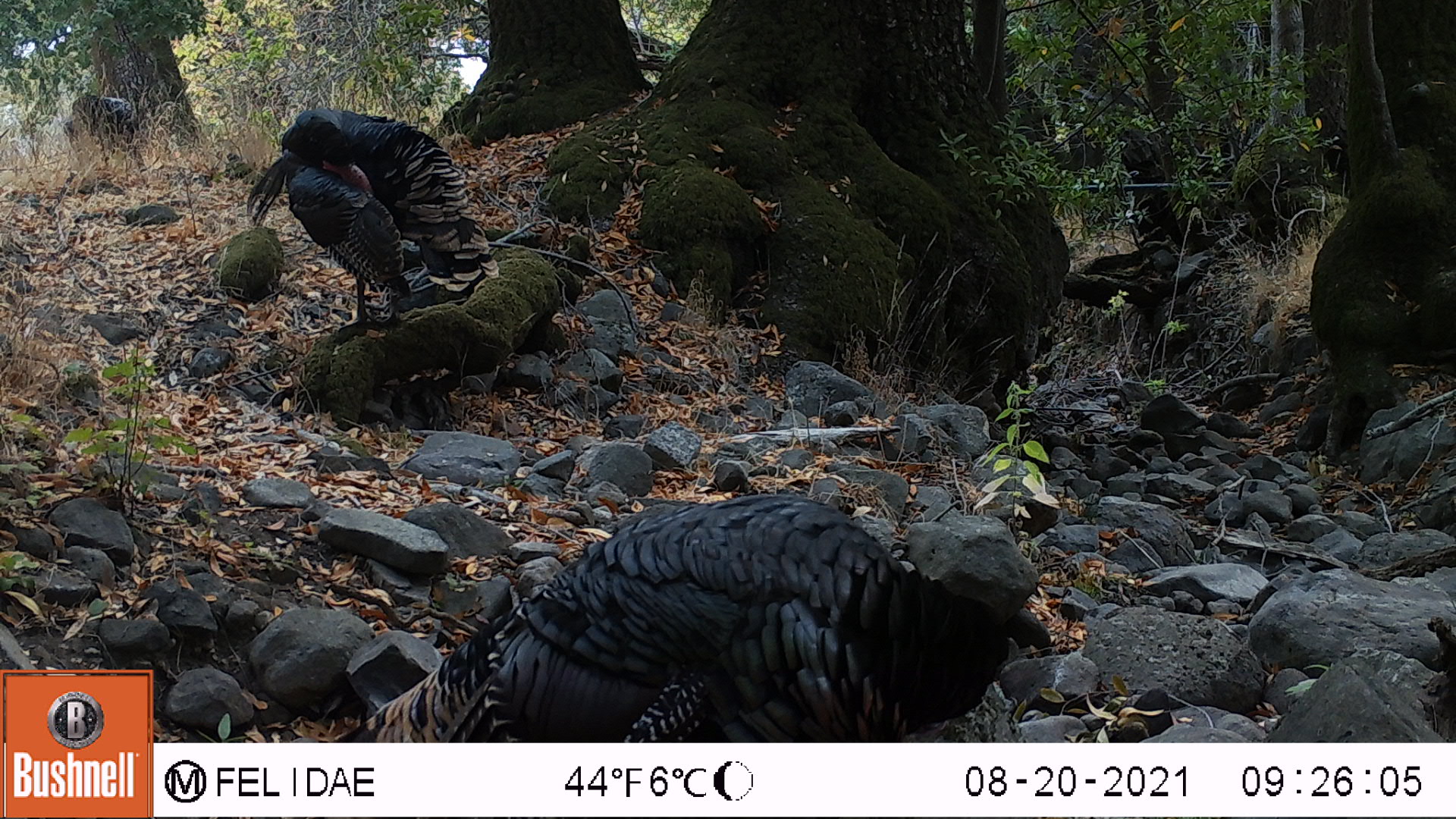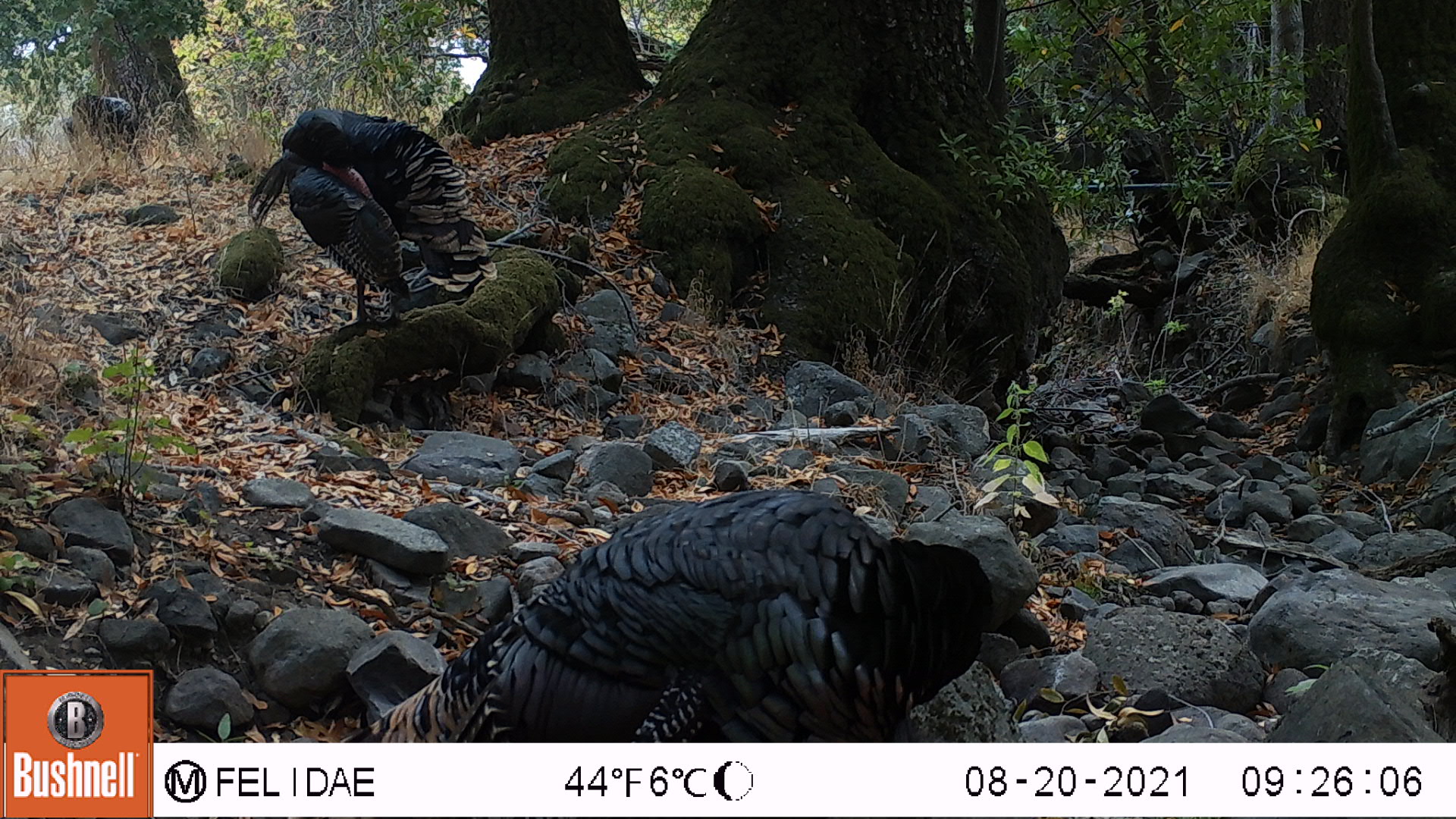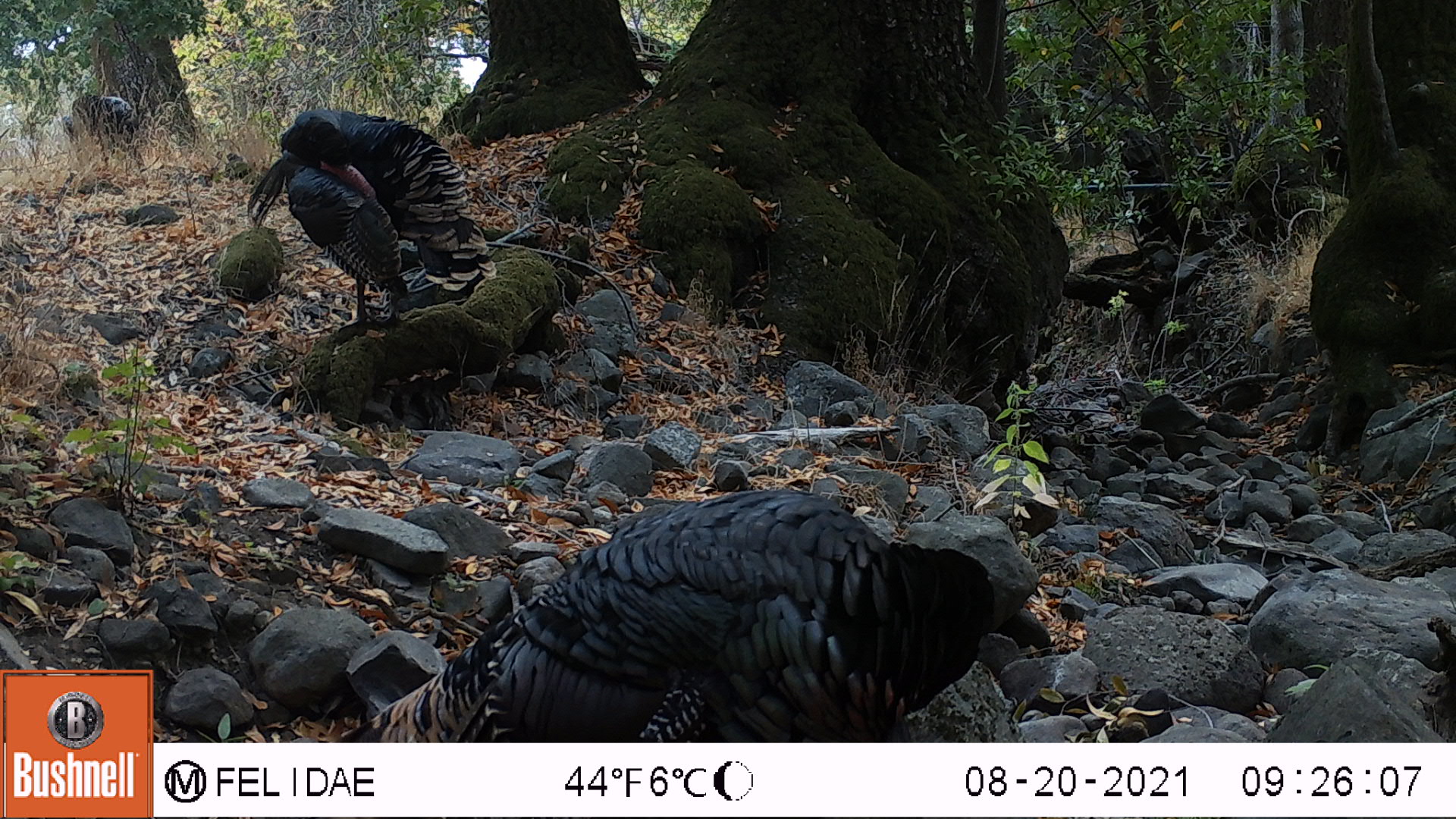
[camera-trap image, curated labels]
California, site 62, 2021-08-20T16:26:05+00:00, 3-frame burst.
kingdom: Animalia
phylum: Chordata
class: Aves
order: Galliformes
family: Phasianidae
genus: Meleagris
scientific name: Meleagris gallopavo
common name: turkey